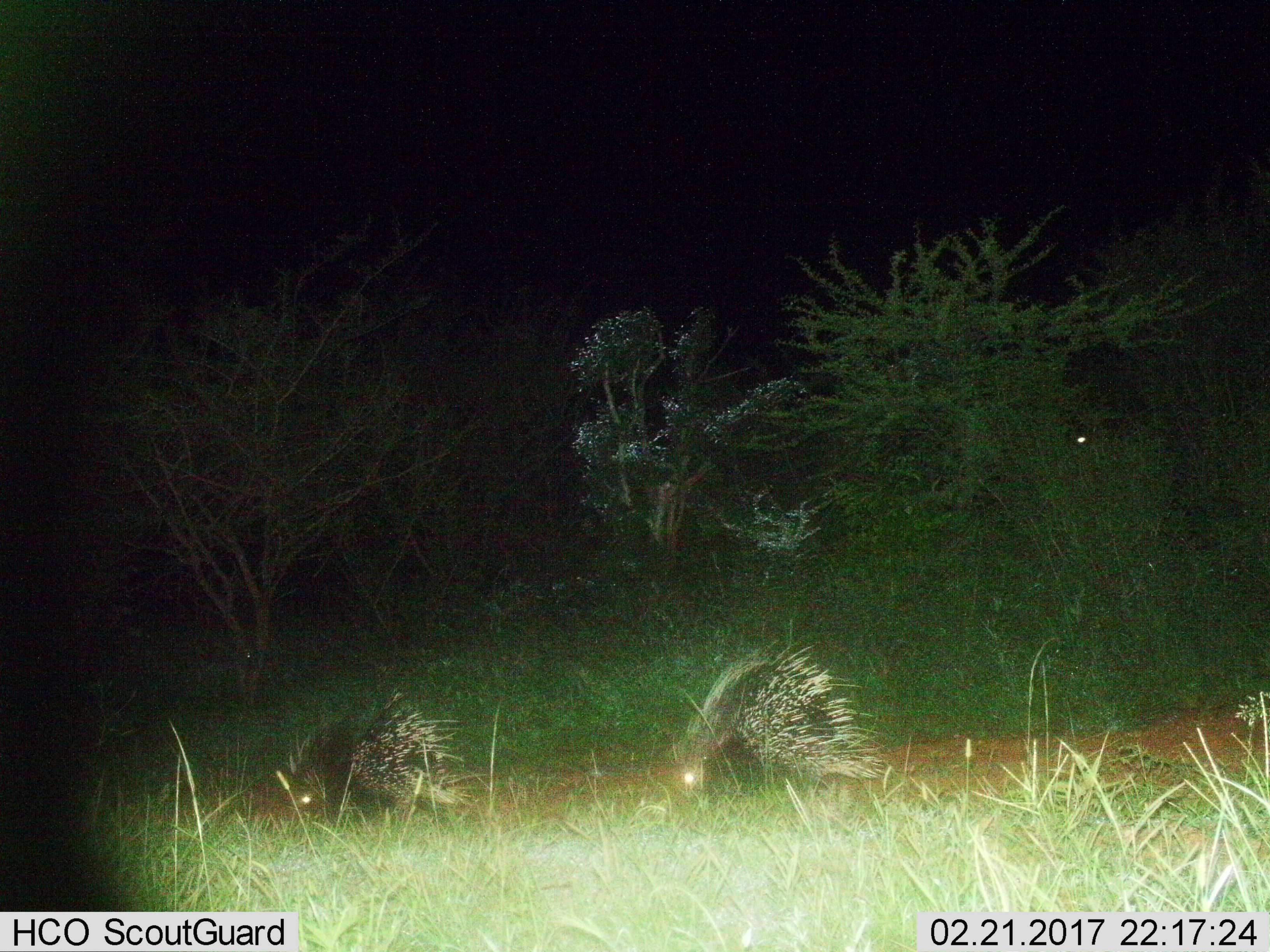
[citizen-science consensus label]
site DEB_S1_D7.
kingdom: Animalia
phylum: Chordata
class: Mammalia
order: Rodentia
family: Hystricidae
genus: Hystrix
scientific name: Hystrix cristata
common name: crested porcupine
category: porcupine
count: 2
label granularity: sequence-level